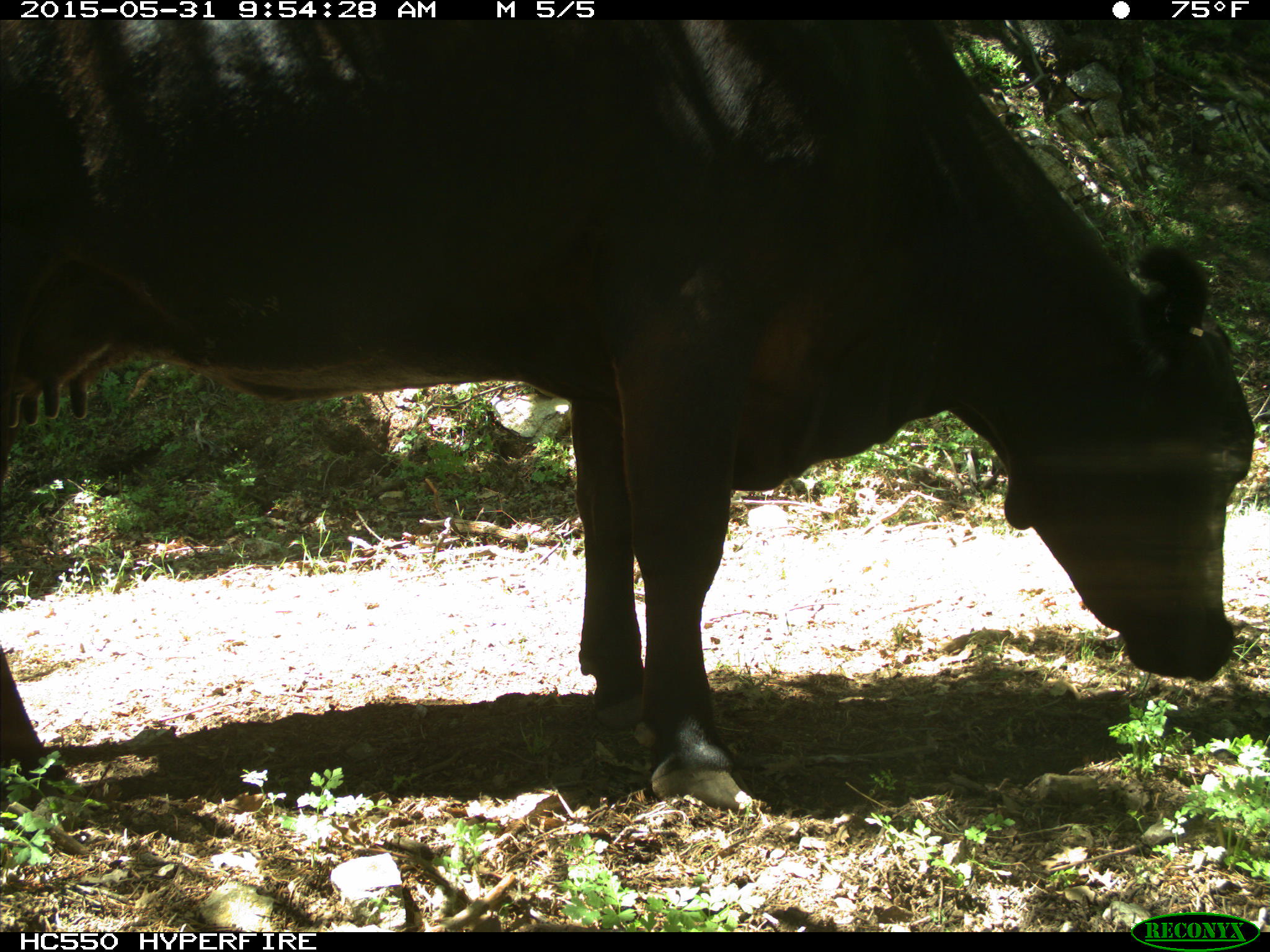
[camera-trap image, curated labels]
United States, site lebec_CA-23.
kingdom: Animalia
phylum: Chordata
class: Mammalia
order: Artiodactyla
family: Bovidae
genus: Bos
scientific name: Bos taurus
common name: domestic cow